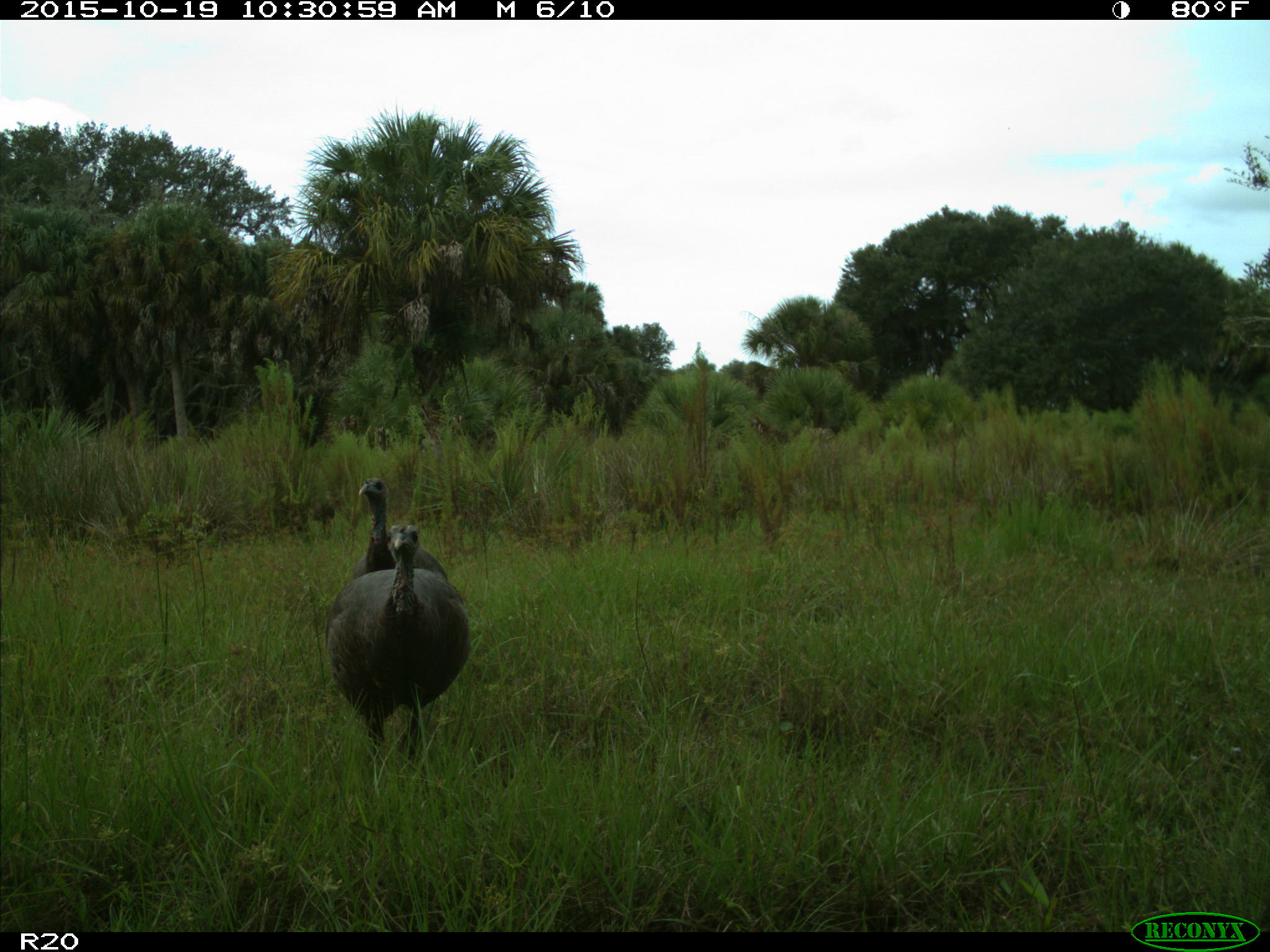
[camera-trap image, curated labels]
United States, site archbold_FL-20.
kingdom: Animalia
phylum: Chordata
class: Aves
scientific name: Aves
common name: birds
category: unidentified bird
Unidentified bird (birds) (Aves).